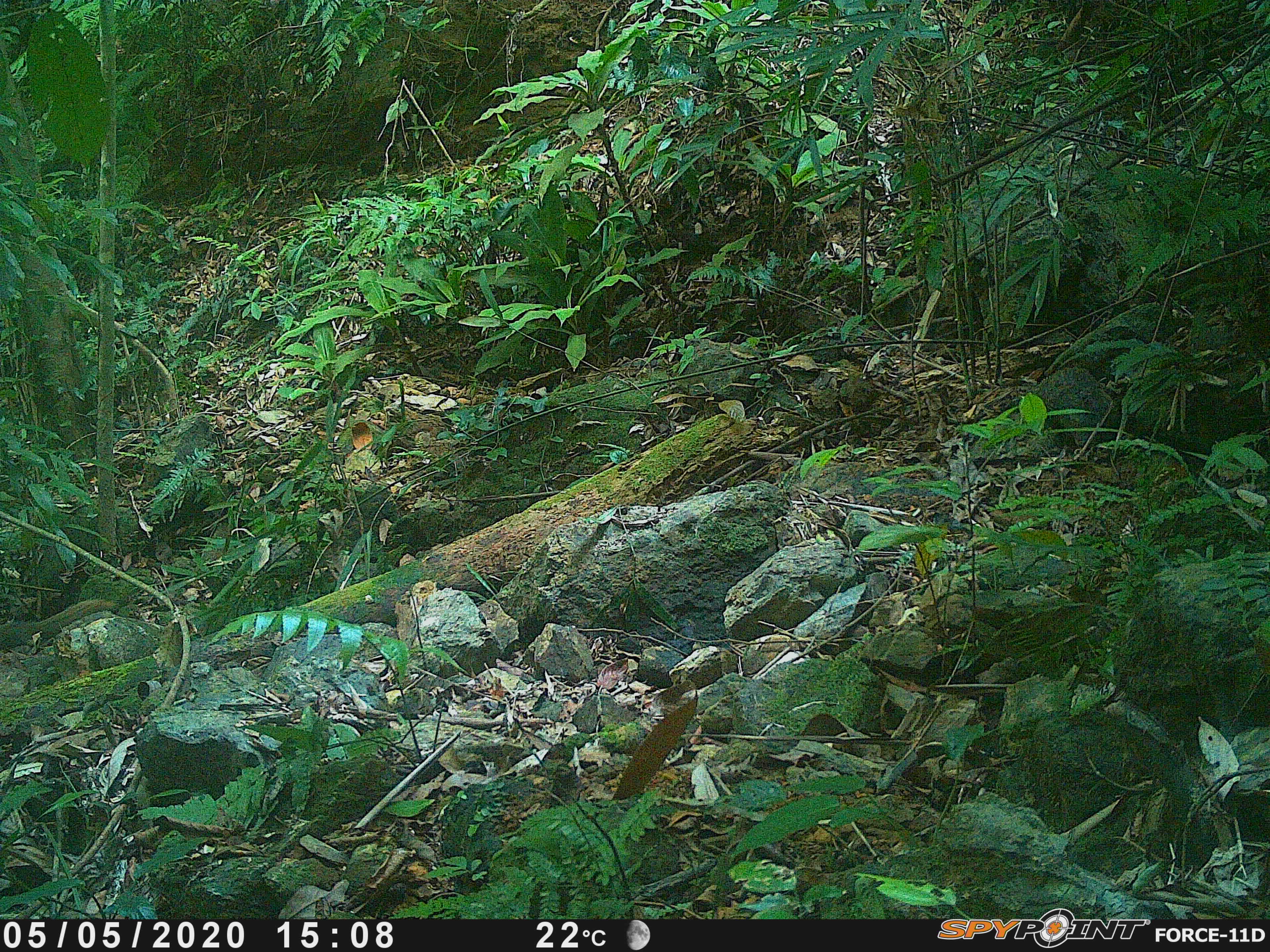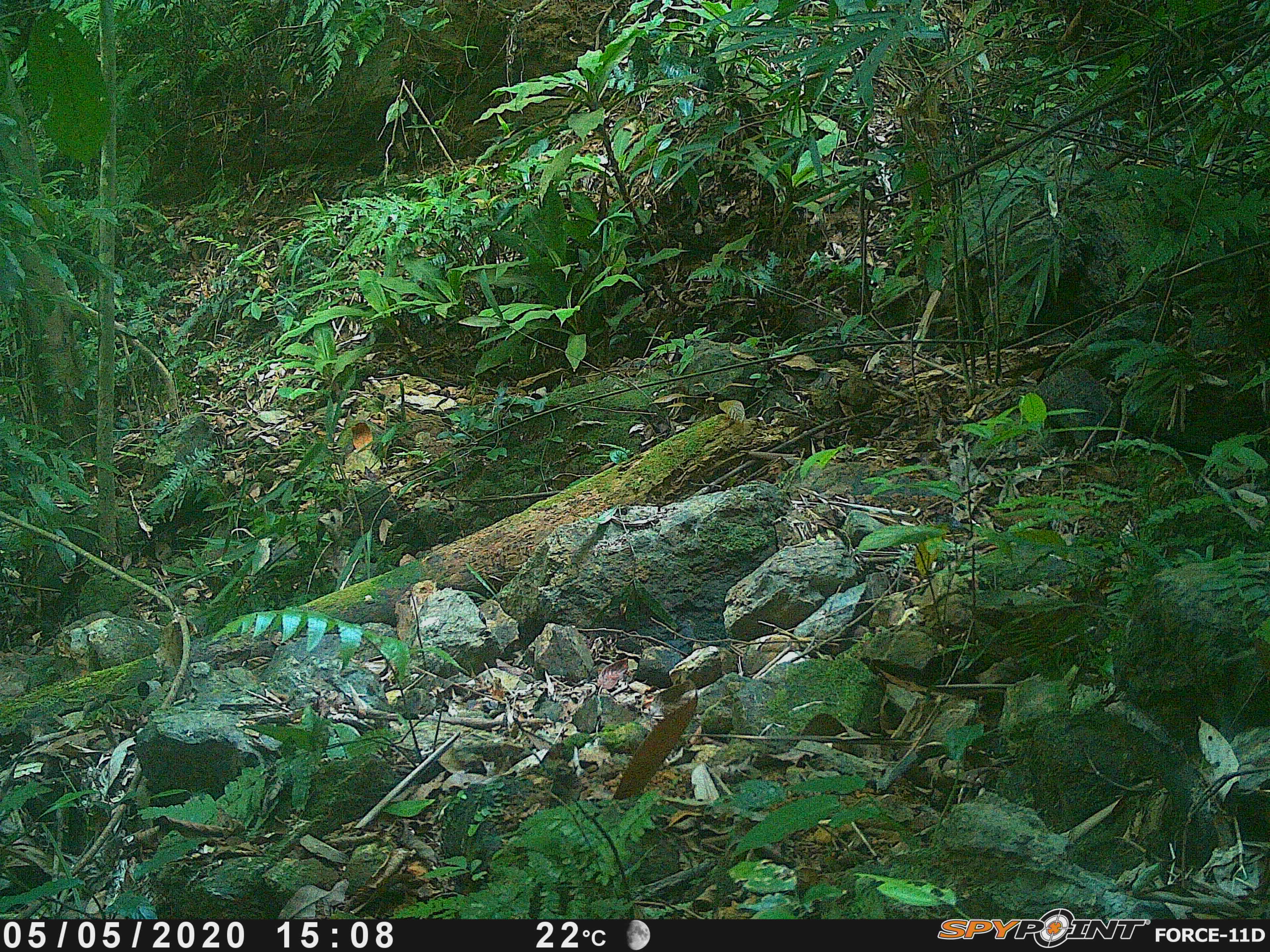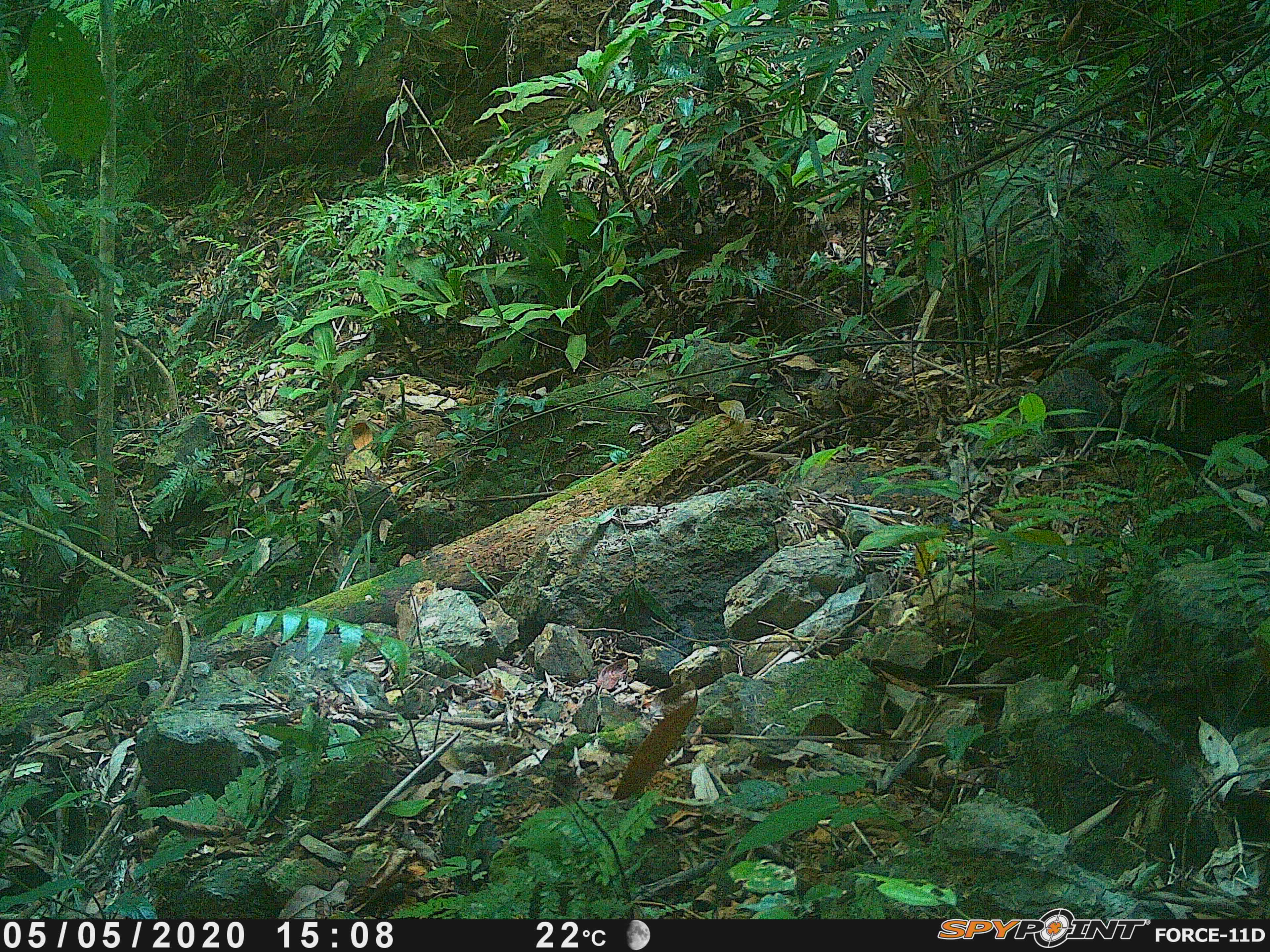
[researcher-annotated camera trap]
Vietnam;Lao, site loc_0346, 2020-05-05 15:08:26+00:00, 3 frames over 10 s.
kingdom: Animalia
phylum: Chordata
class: Mammalia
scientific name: Mammalia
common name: mammal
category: unidentified small mammal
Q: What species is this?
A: Unidentified small mammal (mammal) (Mammalia).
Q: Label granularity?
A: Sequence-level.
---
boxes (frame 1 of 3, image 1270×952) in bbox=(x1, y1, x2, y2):
unidentified small mammal: bbox=(0, 598, 117, 652)